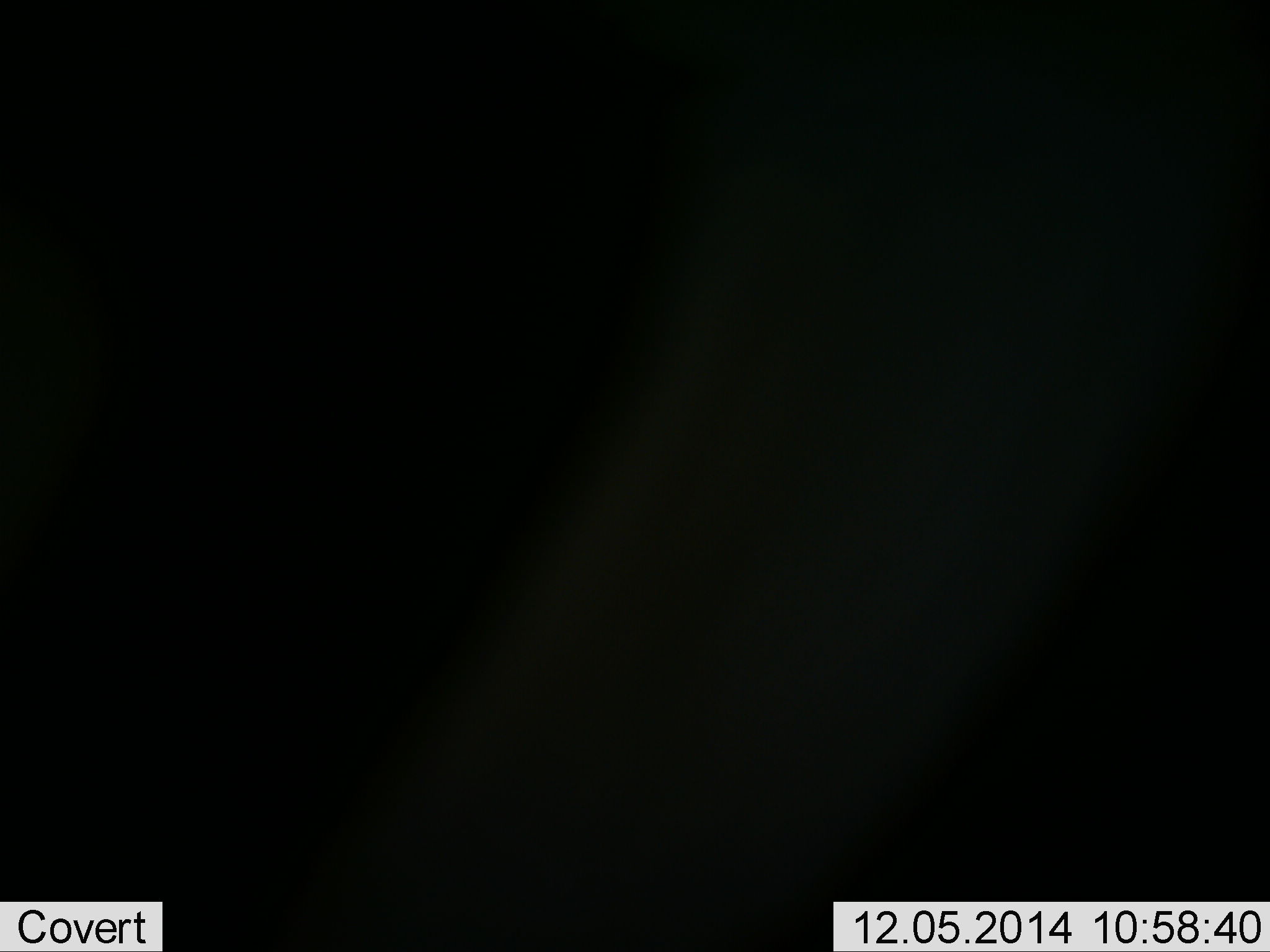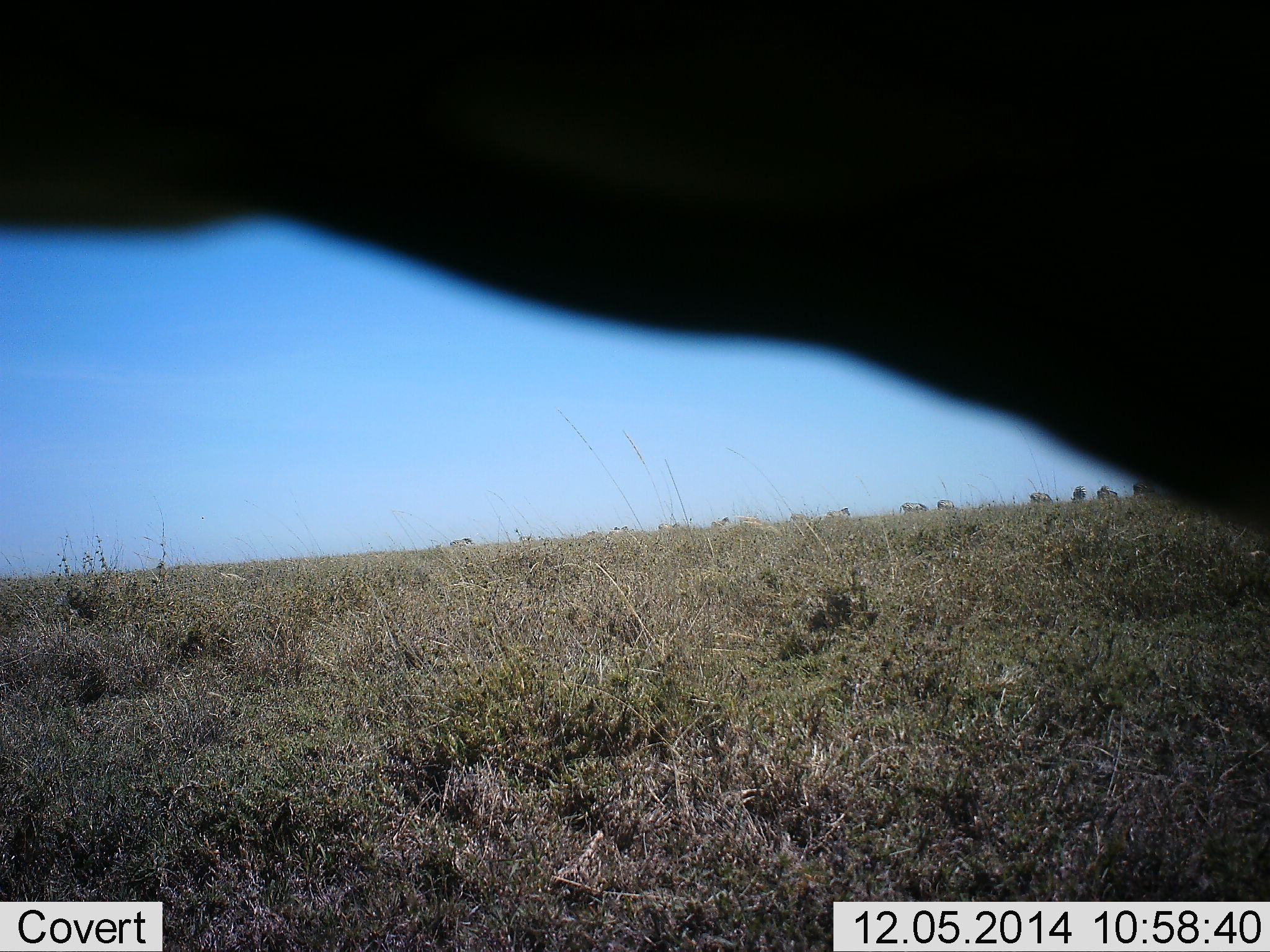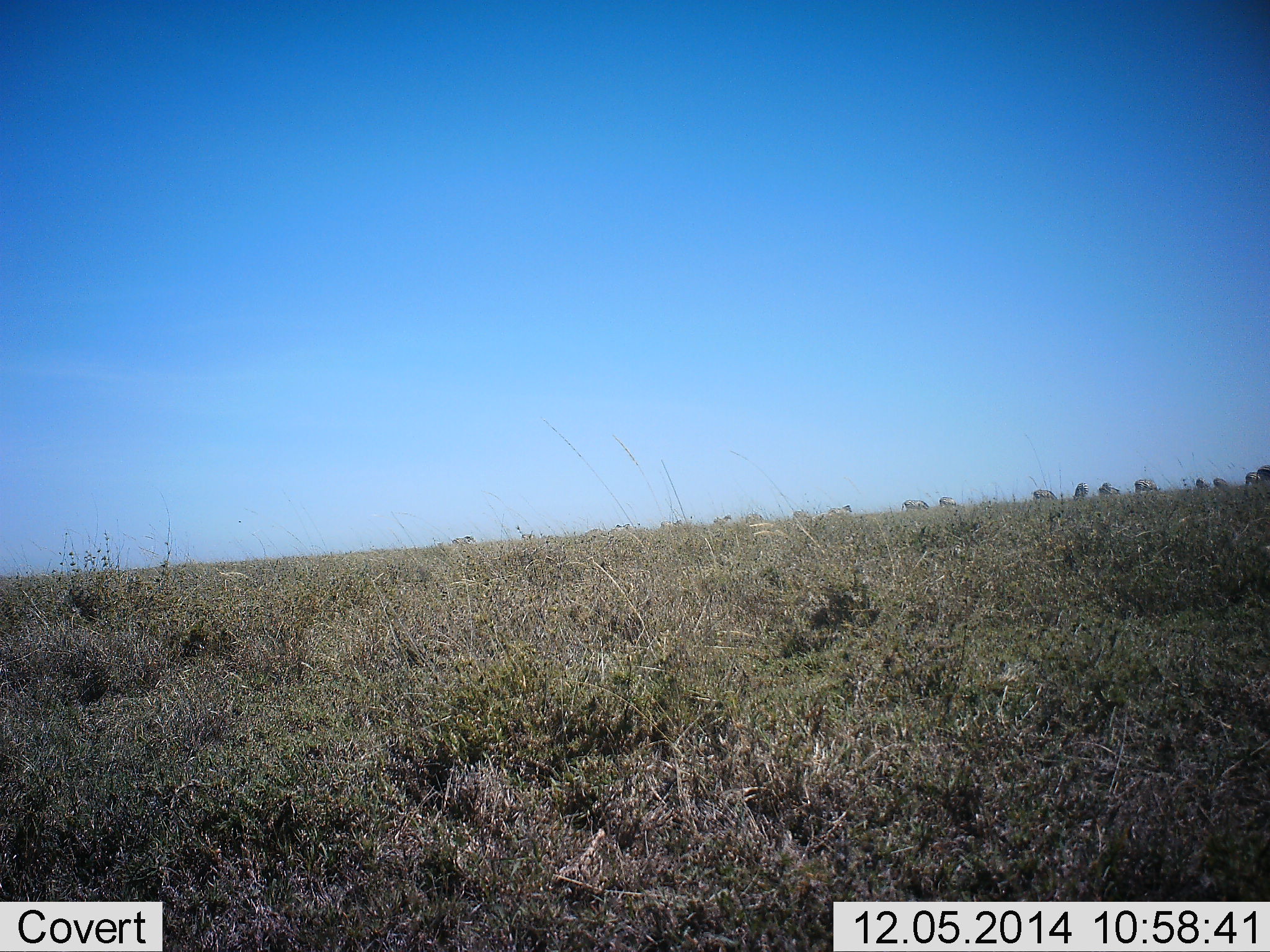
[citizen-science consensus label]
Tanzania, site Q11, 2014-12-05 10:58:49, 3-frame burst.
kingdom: Animalia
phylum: Chordata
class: Mammalia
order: Artiodactyla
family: Bovidae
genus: Connochaetes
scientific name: Connochaetes taurinus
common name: blue wildebeest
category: wildebeest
Wildebeest (blue wildebeest) (Connochaetes taurinus), count 9. Behavior (volunteer vote fractions): standing 50%, resting 0%, moving 50%, interacting 0%. Young present (vote fraction): 0%. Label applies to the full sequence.